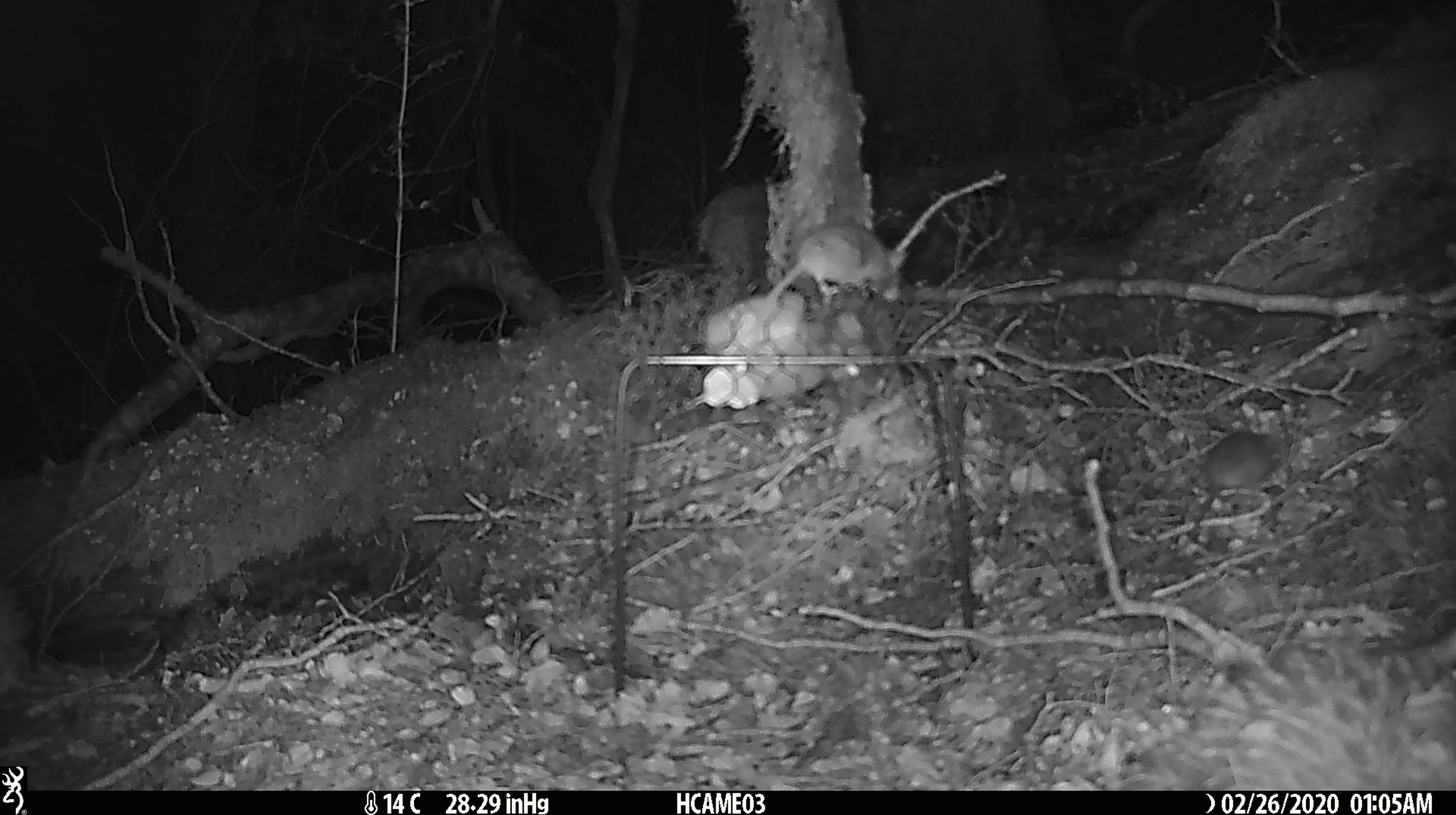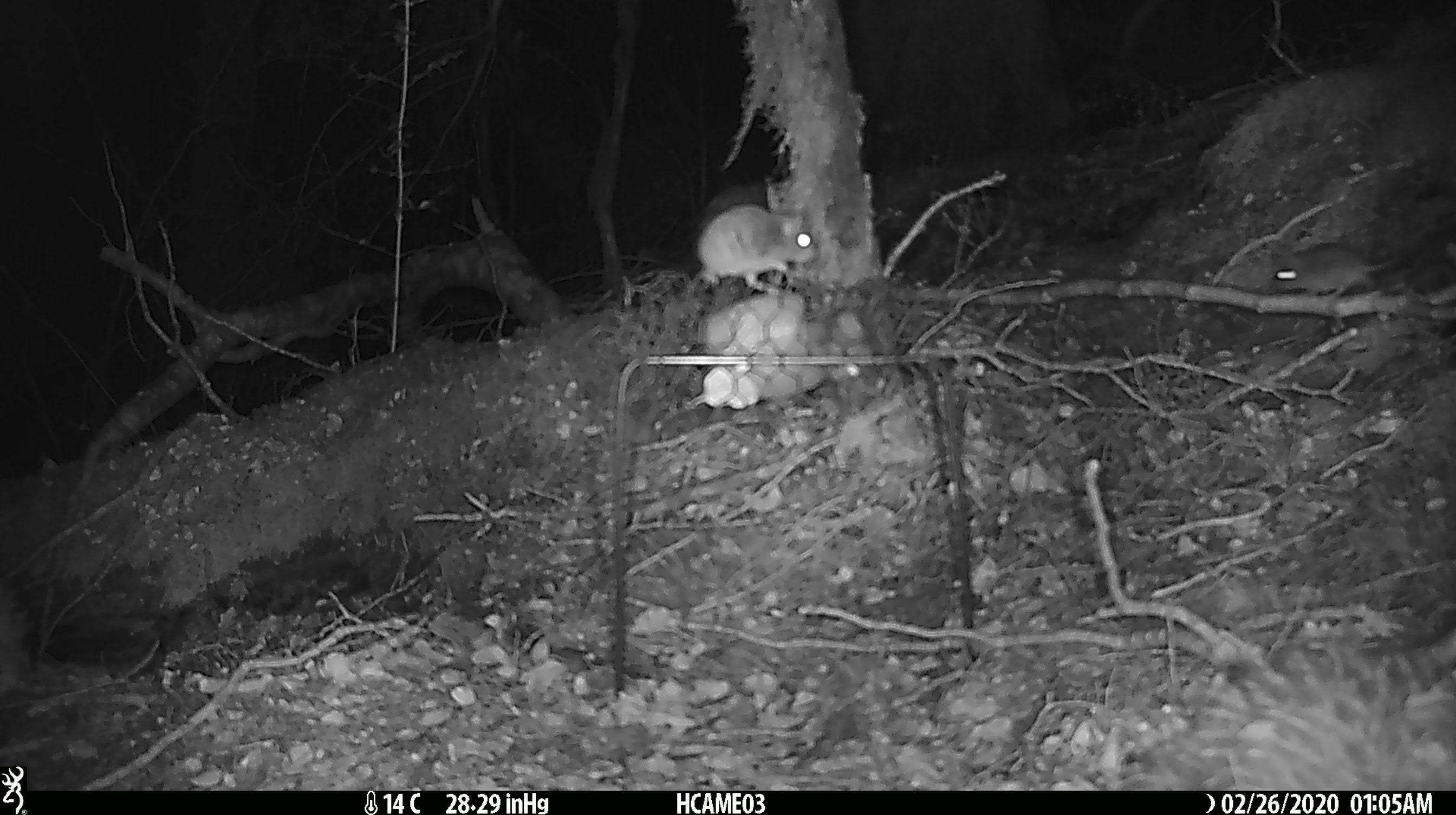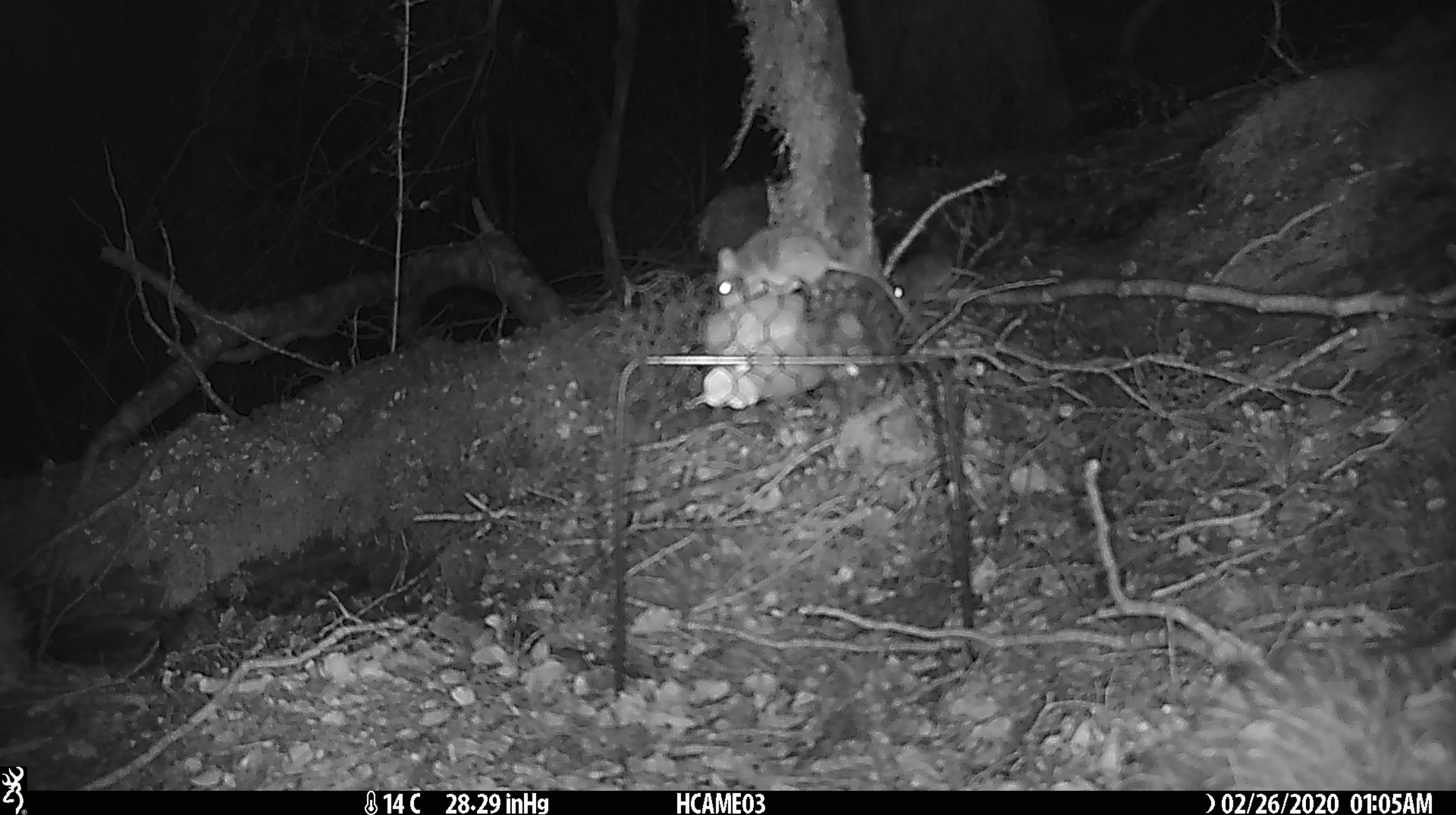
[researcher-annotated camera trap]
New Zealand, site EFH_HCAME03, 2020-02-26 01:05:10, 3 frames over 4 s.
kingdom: Animalia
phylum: Chordata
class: Mammalia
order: Rodentia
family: Muridae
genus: Mus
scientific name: Mus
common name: mouse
Mouse (Mus).